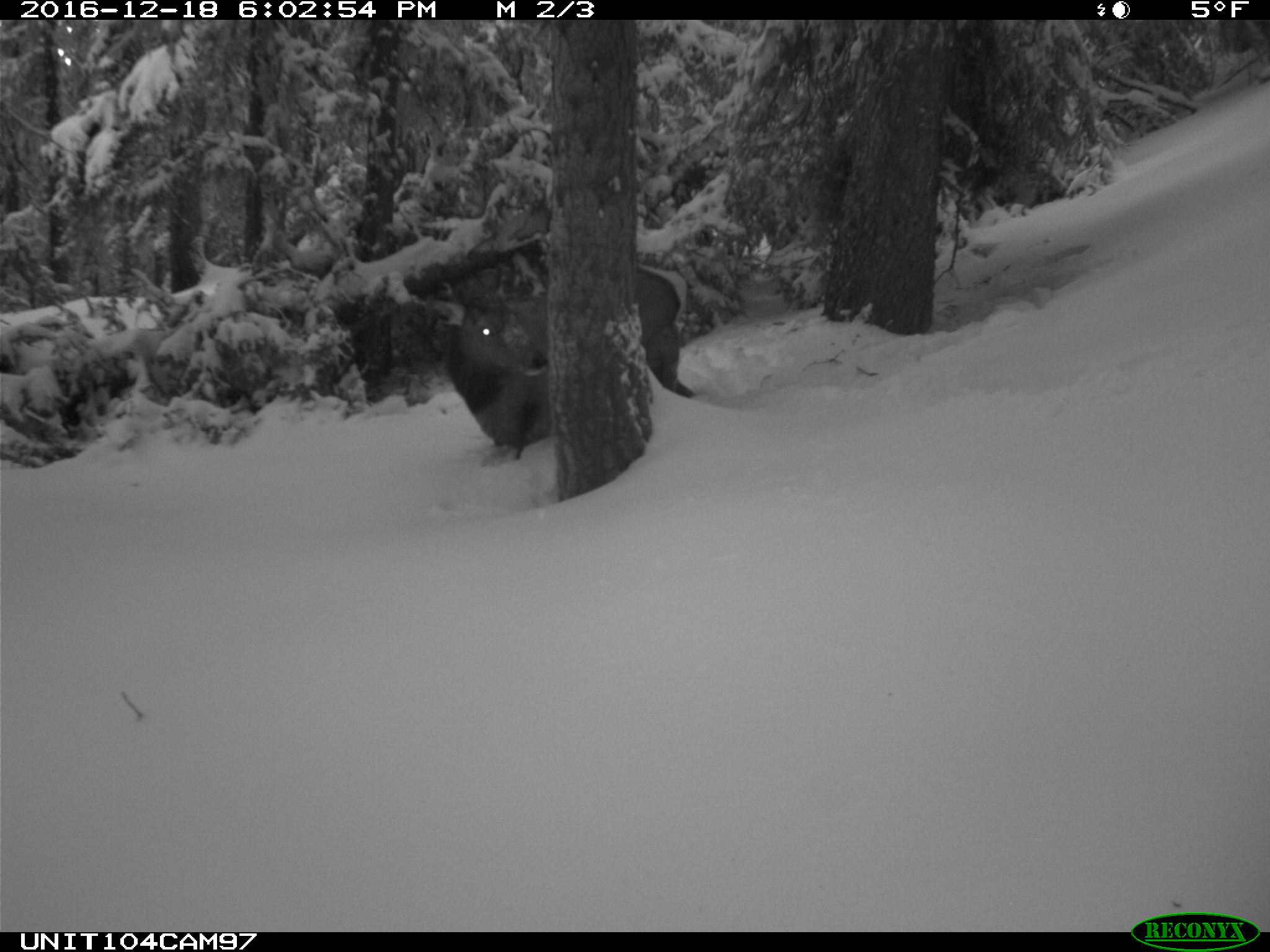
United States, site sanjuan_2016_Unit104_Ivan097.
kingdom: Animalia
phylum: Chordata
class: Mammalia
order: Artiodactyla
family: Cervidae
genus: Cervus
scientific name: Cervus elaphus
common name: red deer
Cervus elaphus (red deer).